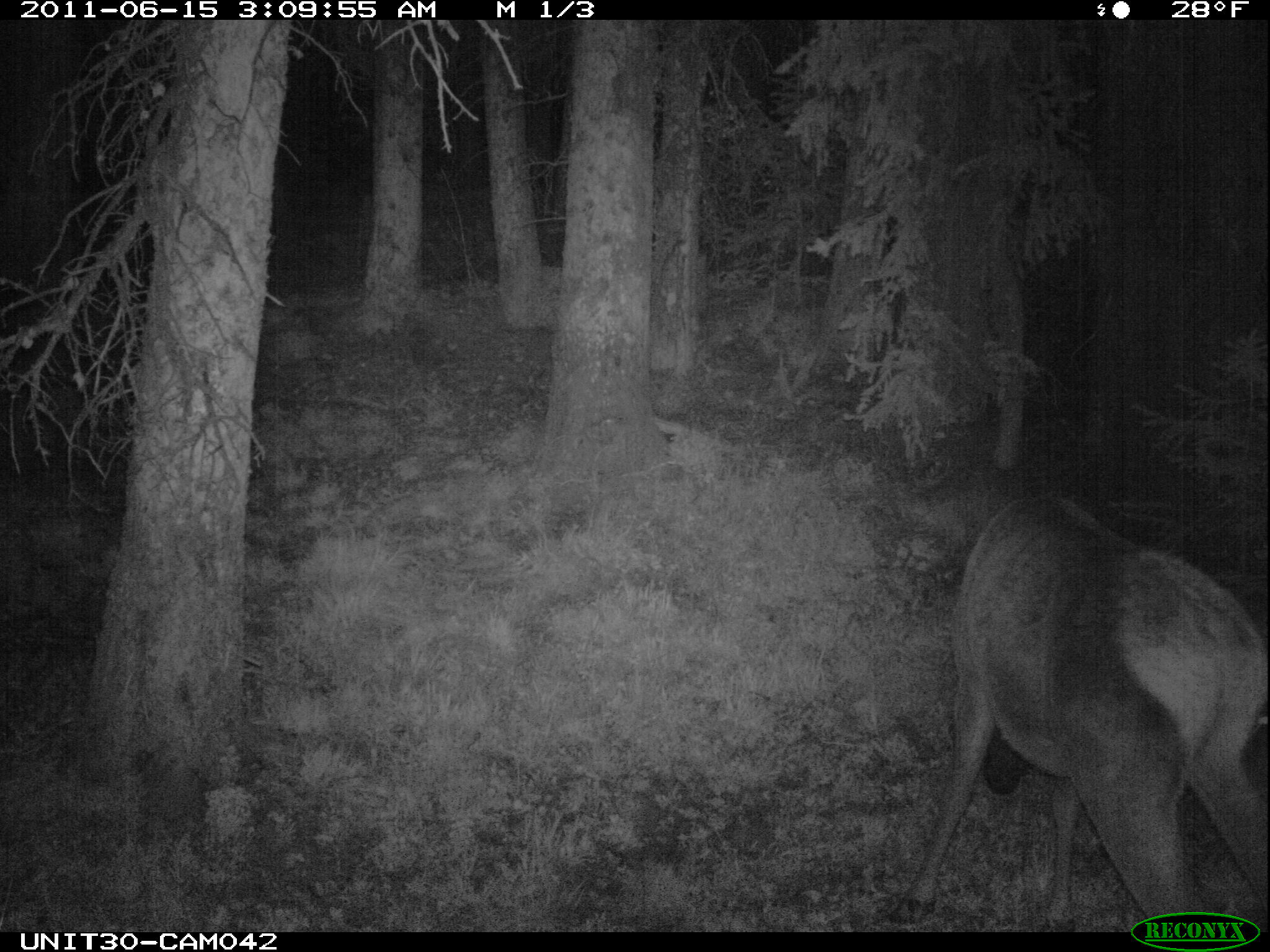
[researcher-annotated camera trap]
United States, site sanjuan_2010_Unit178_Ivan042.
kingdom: Animalia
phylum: Chordata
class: Mammalia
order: Artiodactyla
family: Cervidae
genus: Cervus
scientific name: Cervus elaphus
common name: red deer